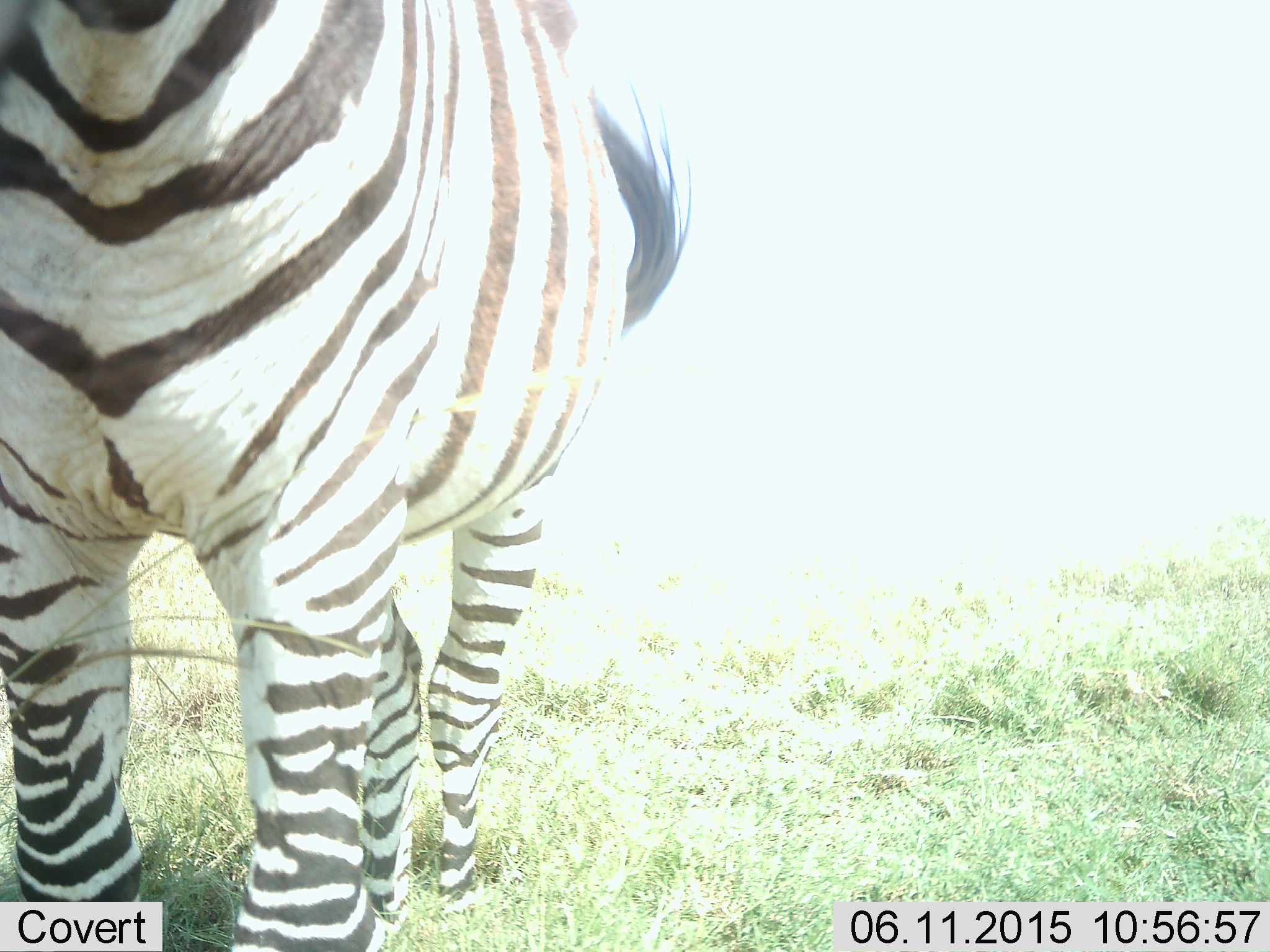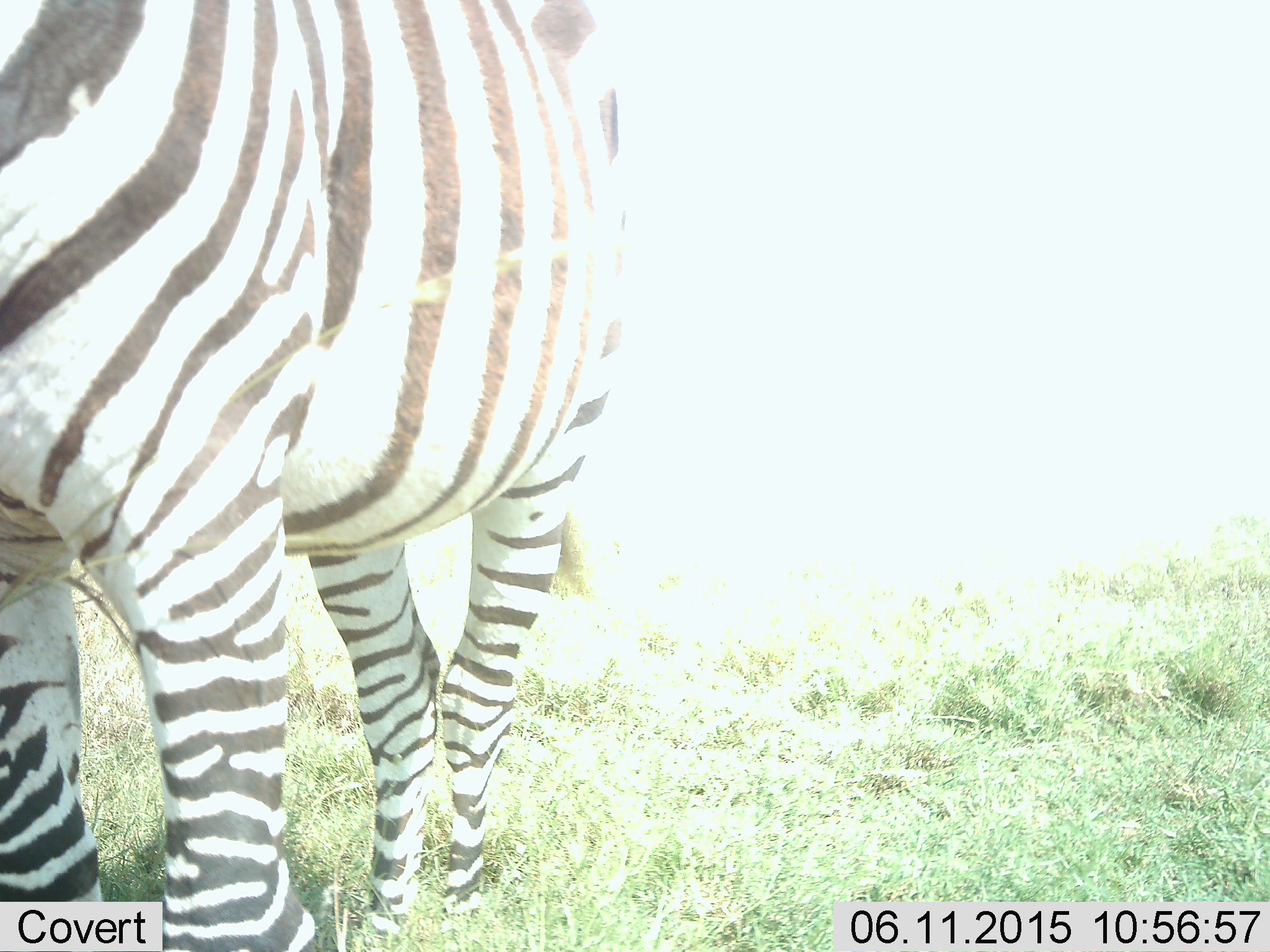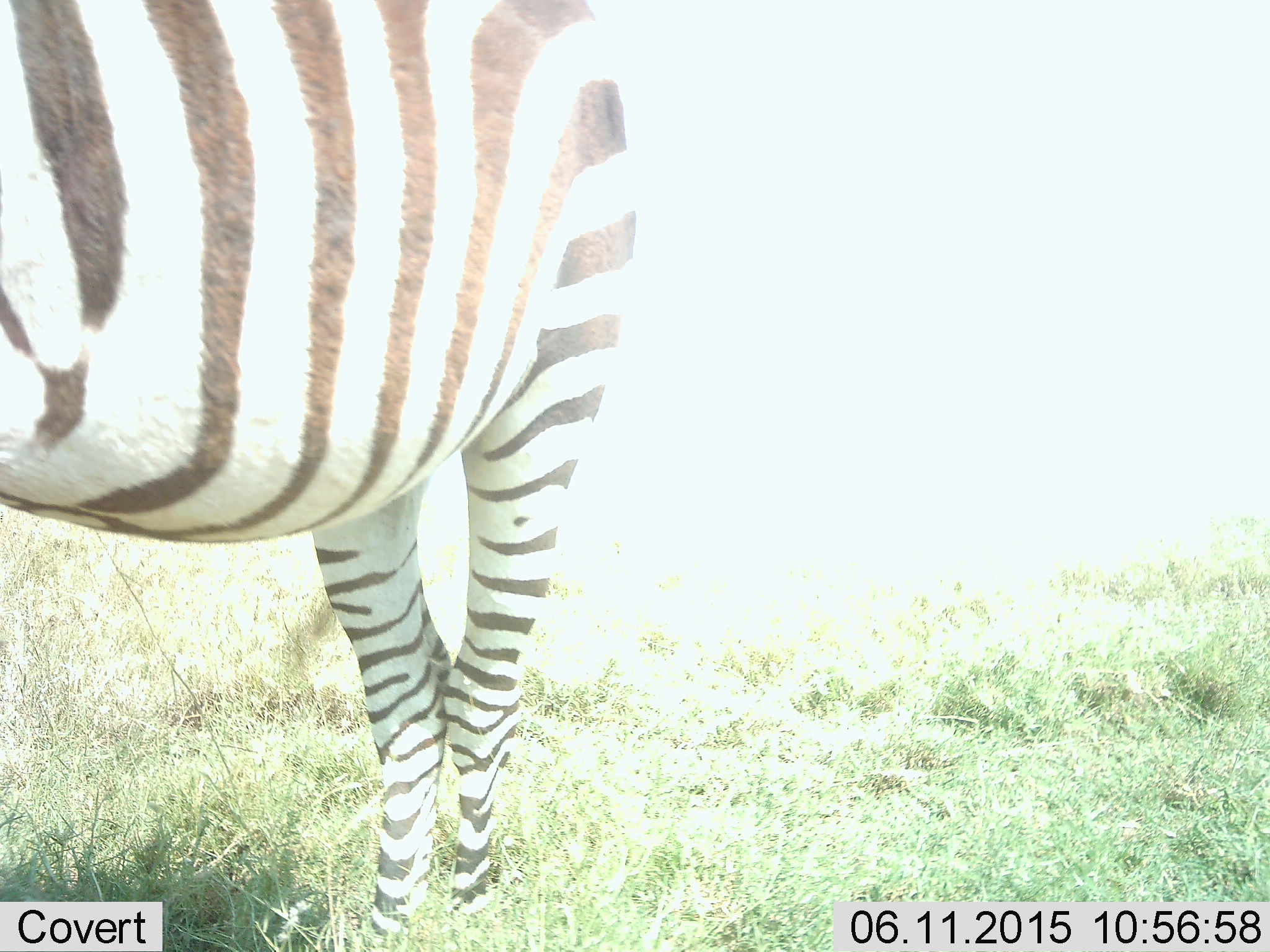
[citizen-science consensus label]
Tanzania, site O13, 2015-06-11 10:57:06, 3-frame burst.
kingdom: Animalia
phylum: Chordata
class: Mammalia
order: Perissodactyla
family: Equidae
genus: Equus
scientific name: Equus quagga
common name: plains zebra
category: zebra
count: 1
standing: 80%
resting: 0%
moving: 30%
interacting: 0%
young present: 0%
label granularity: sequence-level